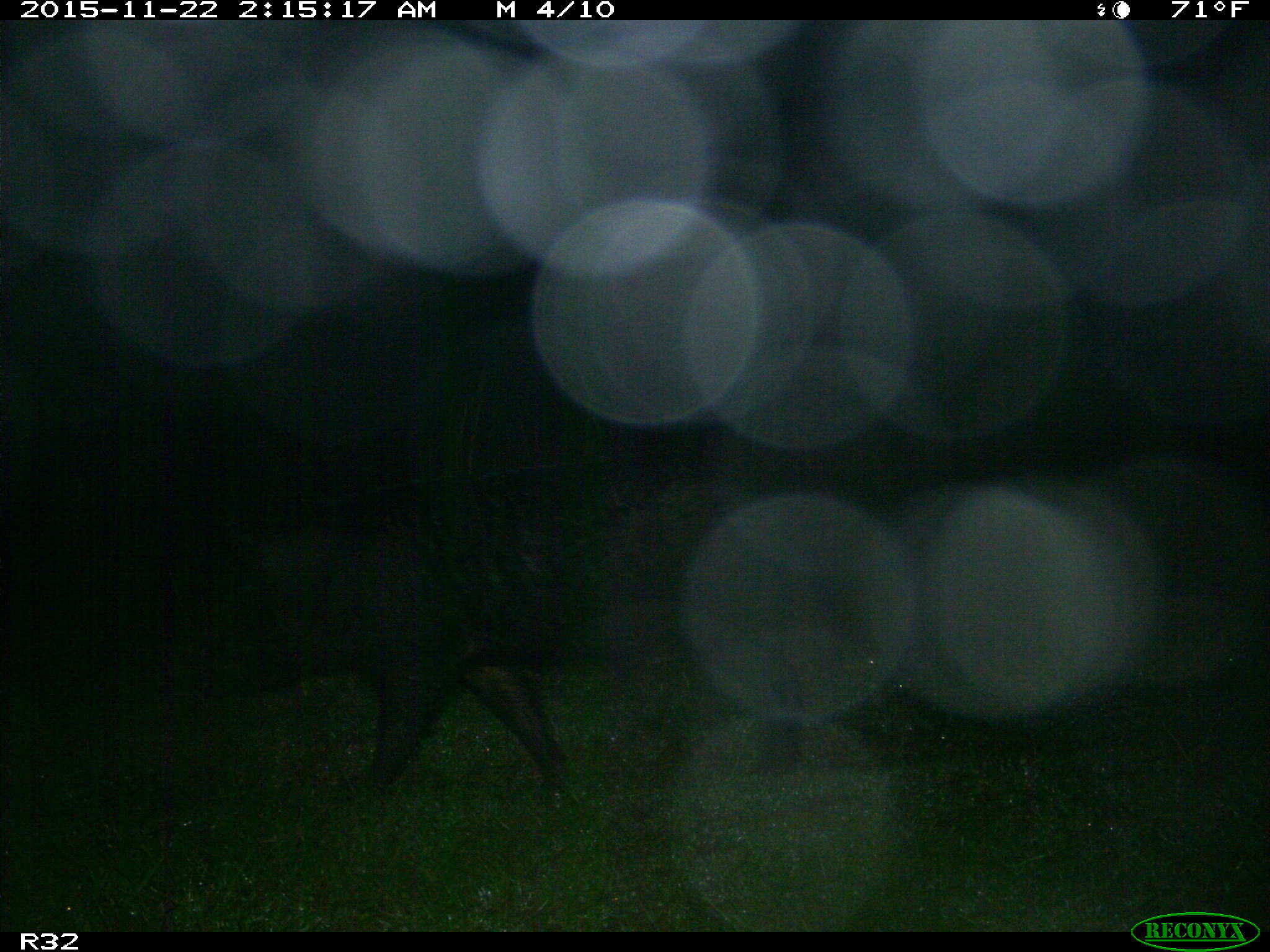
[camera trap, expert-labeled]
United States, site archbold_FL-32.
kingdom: Animalia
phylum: Chordata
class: Mammalia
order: Artiodactyla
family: Suidae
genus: Sus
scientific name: Sus scrofa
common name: wild boar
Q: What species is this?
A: Sus scrofa (wild boar).